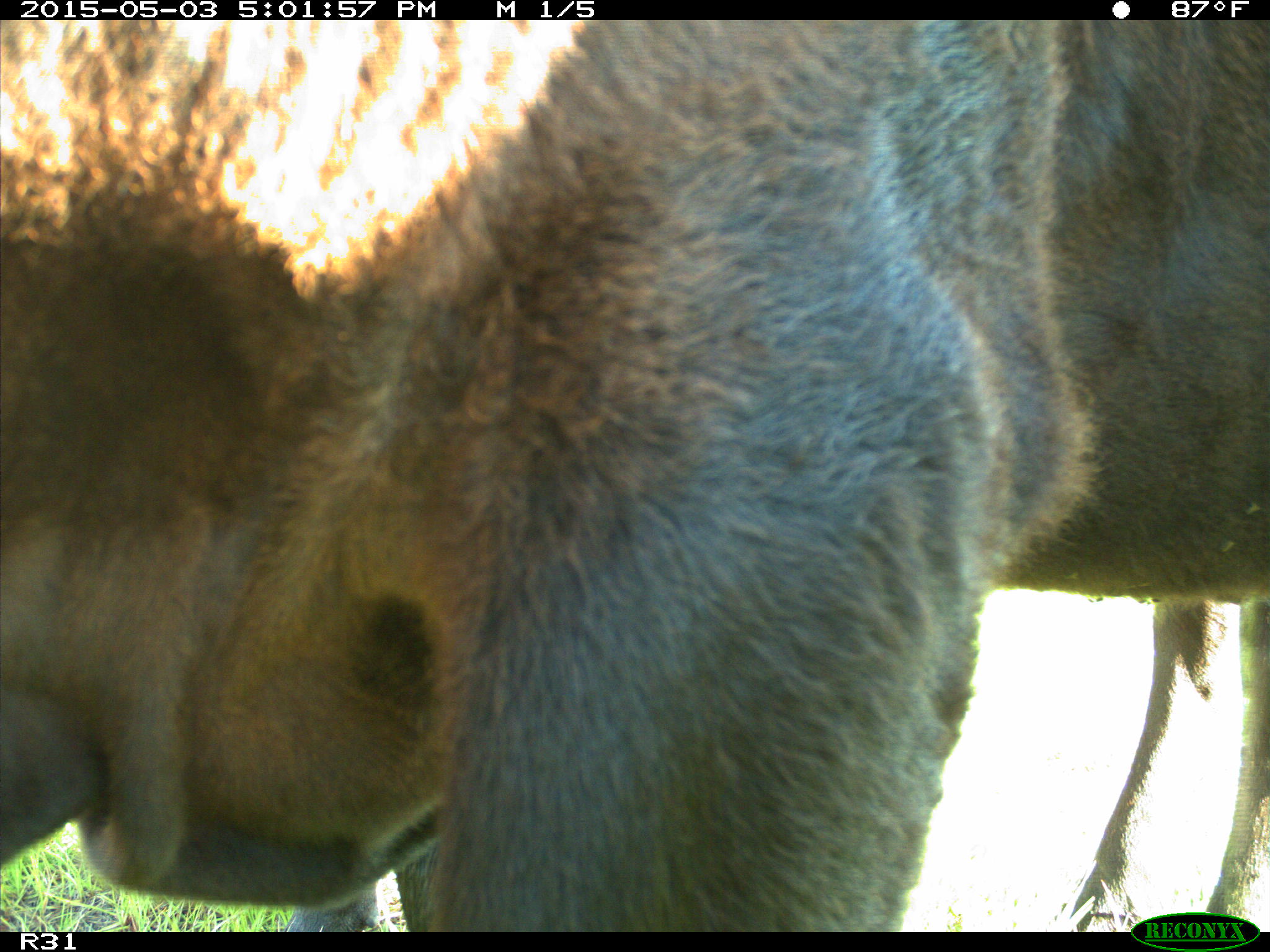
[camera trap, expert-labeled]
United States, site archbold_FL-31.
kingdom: Animalia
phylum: Chordata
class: Mammalia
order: Artiodactyla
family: Bovidae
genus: Bos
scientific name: Bos taurus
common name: domestic cow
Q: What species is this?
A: Bos taurus (domestic cow).